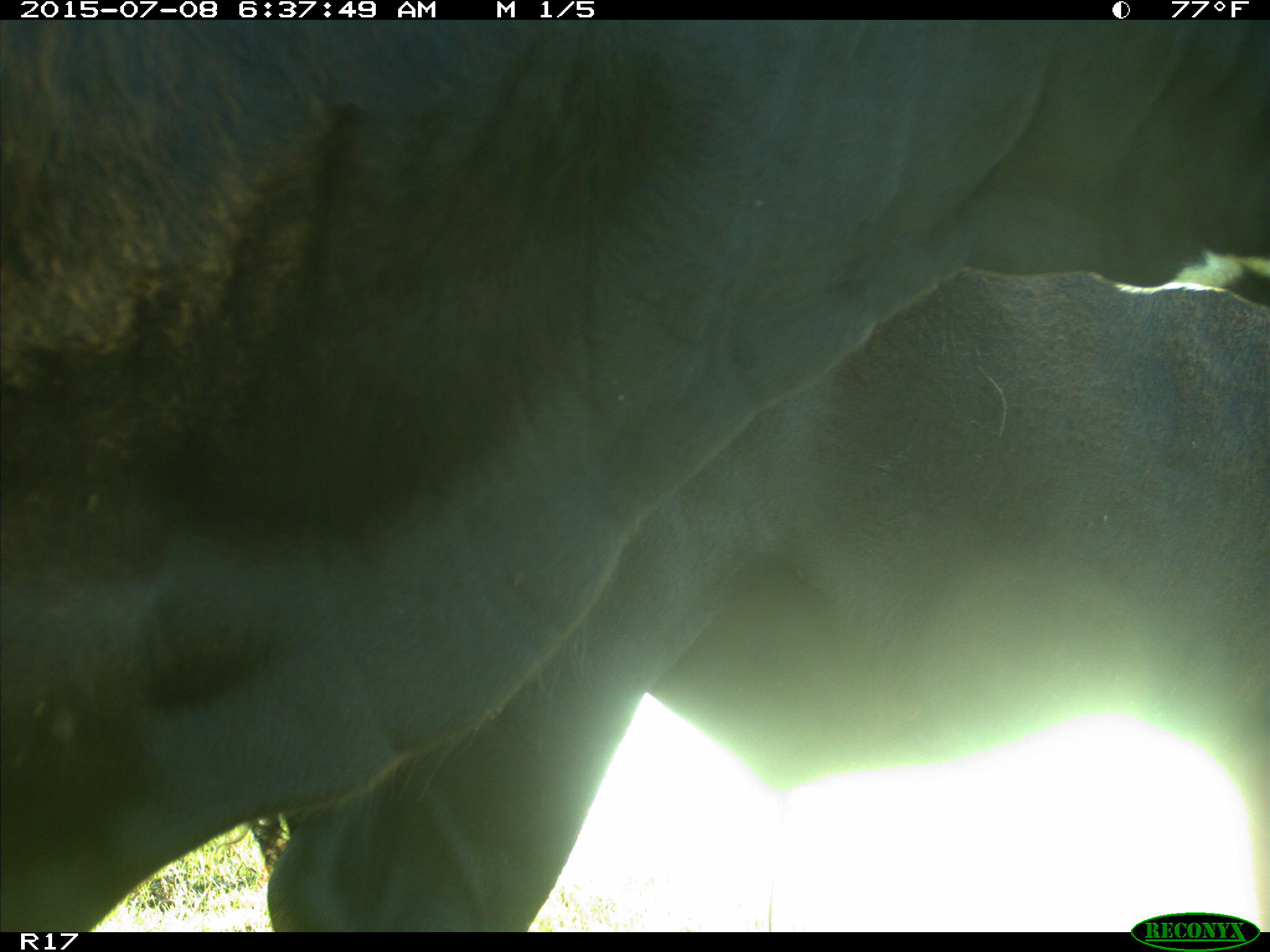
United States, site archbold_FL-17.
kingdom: Animalia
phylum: Chordata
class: Mammalia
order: Artiodactyla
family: Bovidae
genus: Bos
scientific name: Bos taurus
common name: domestic cow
Bos taurus (domestic cow).